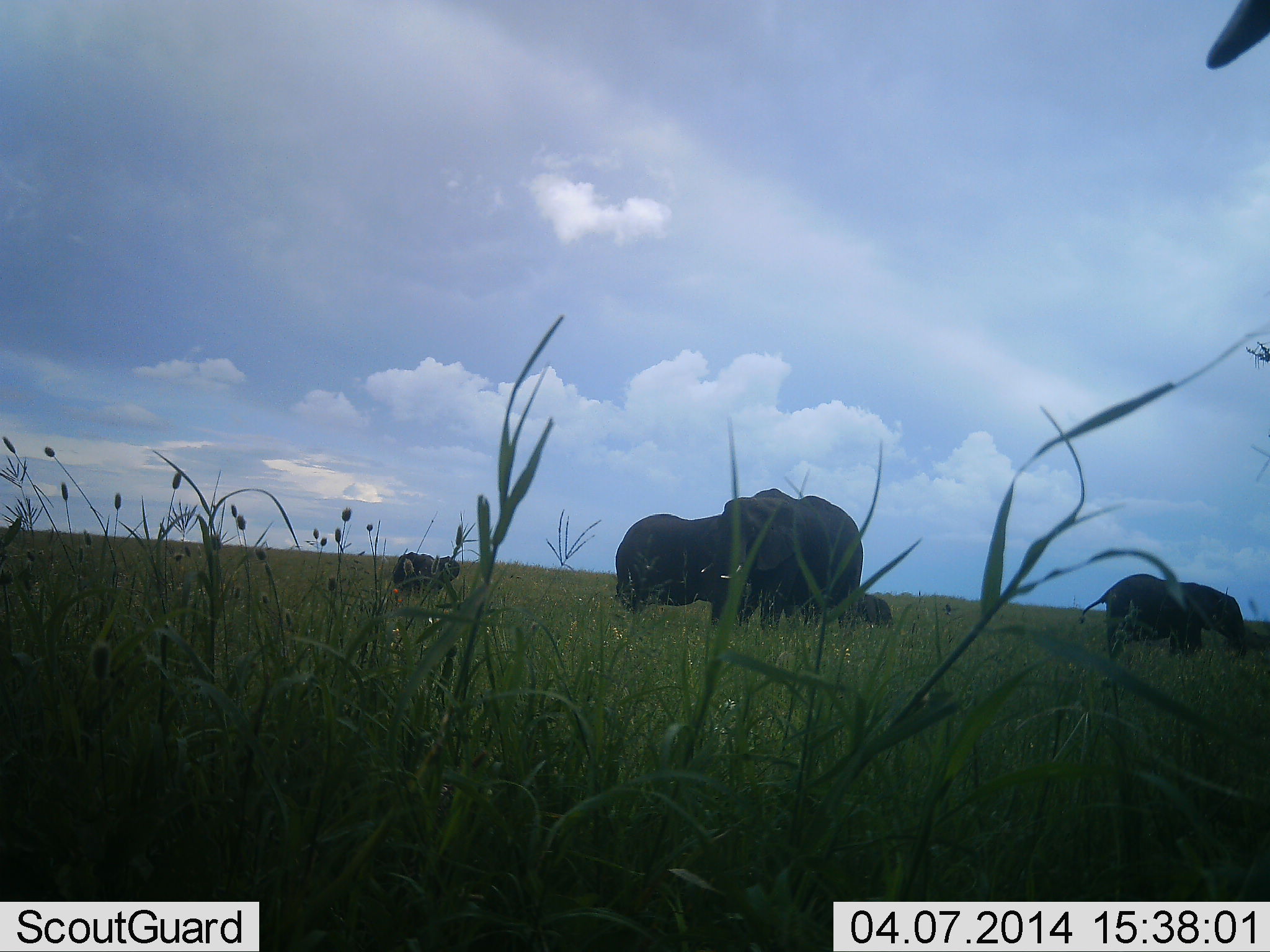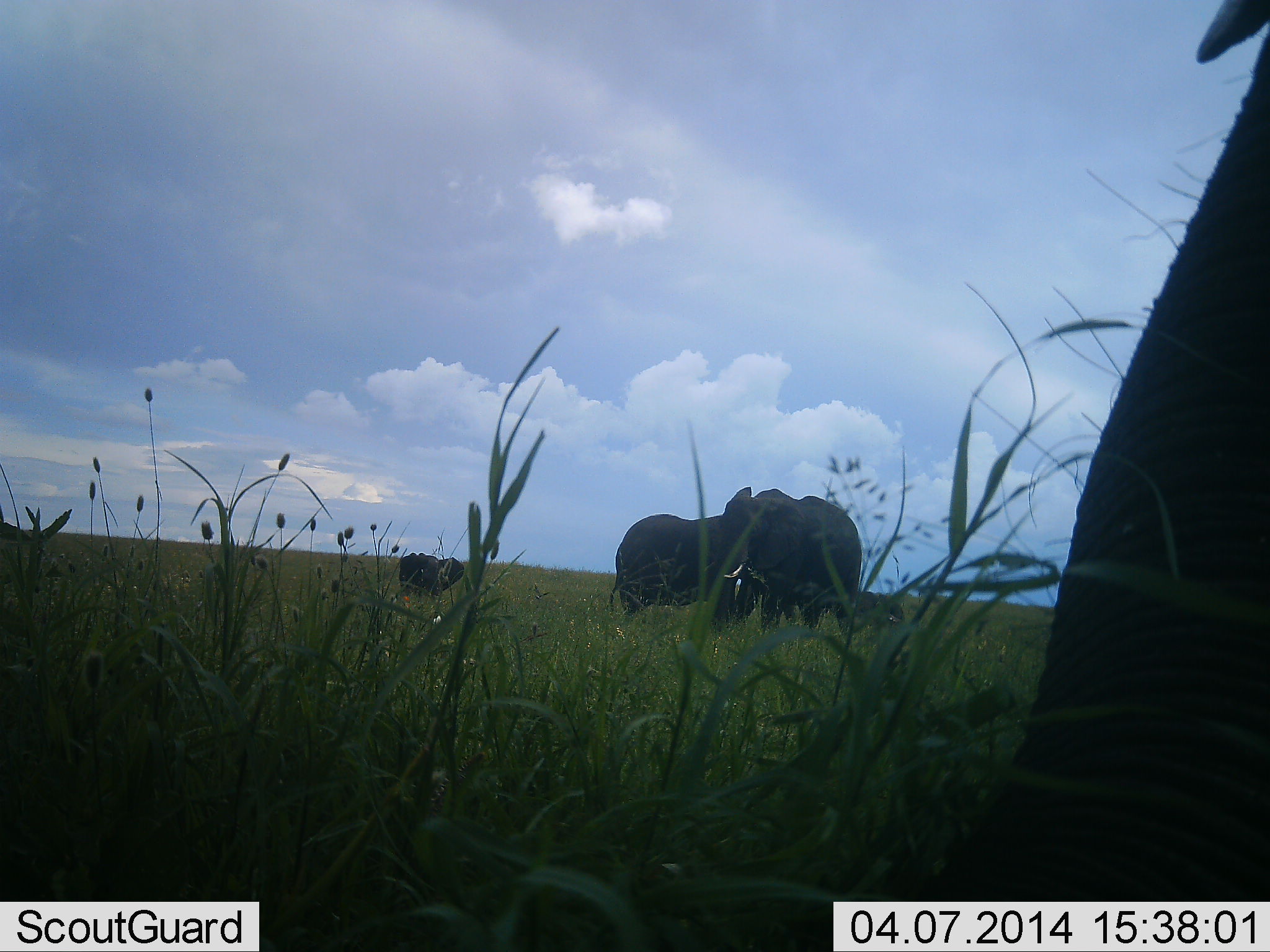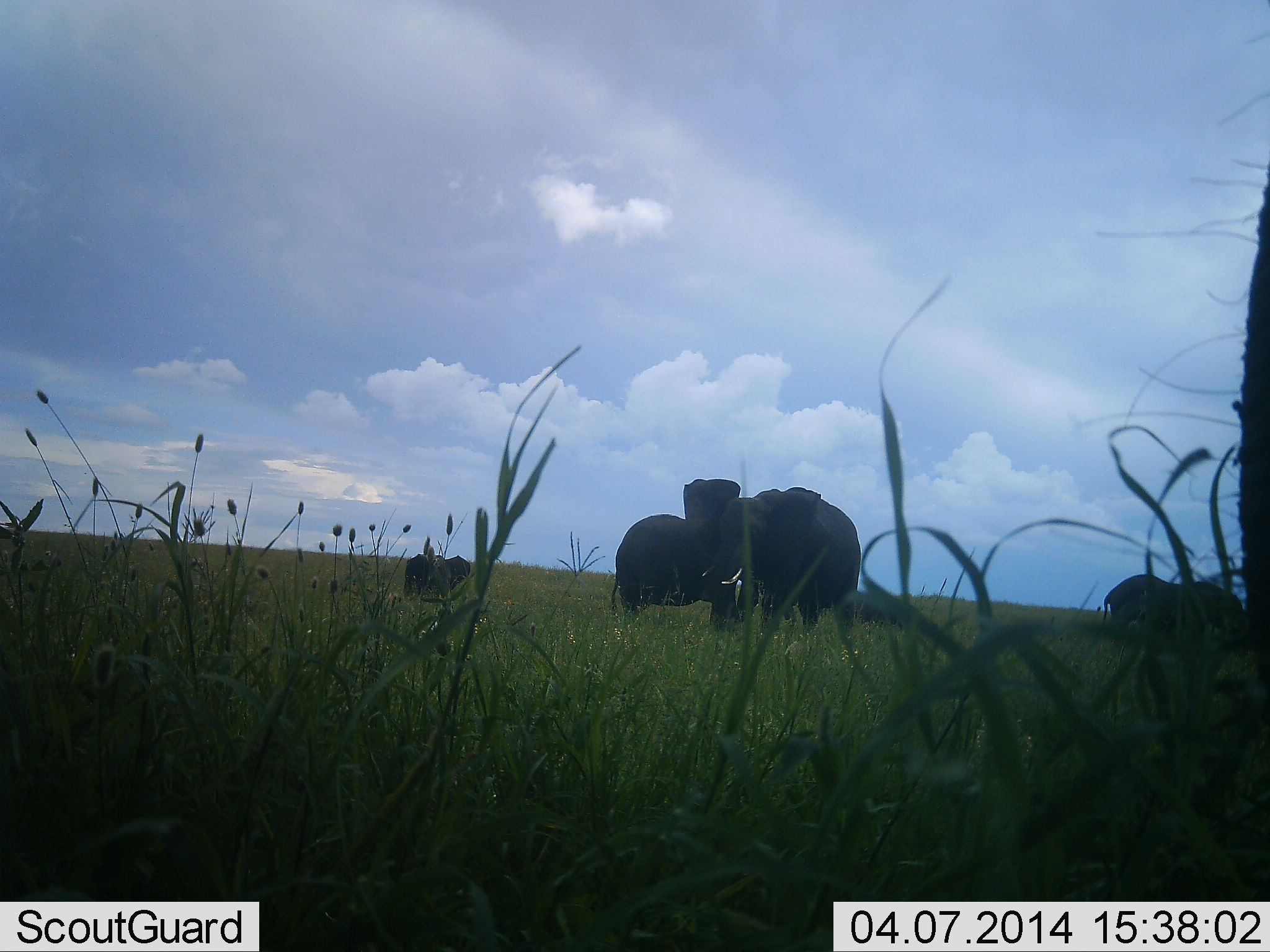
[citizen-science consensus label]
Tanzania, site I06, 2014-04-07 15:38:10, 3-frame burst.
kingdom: Animalia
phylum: Chordata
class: Mammalia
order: Proboscidea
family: Elephantidae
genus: Loxodonta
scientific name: Loxodonta africana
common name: african bush elephant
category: elephant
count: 5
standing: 88%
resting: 5%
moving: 31%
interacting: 17%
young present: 50%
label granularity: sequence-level